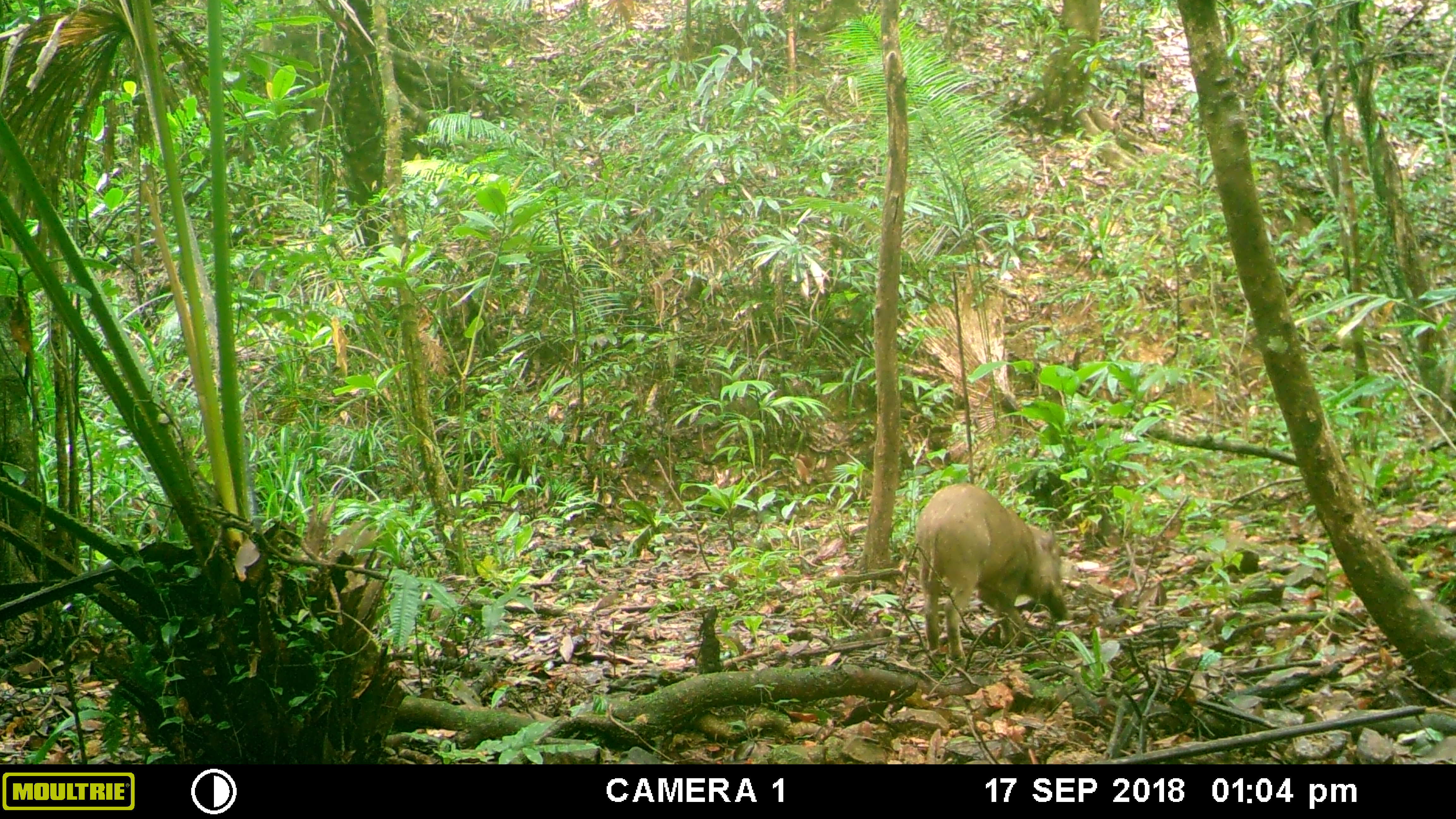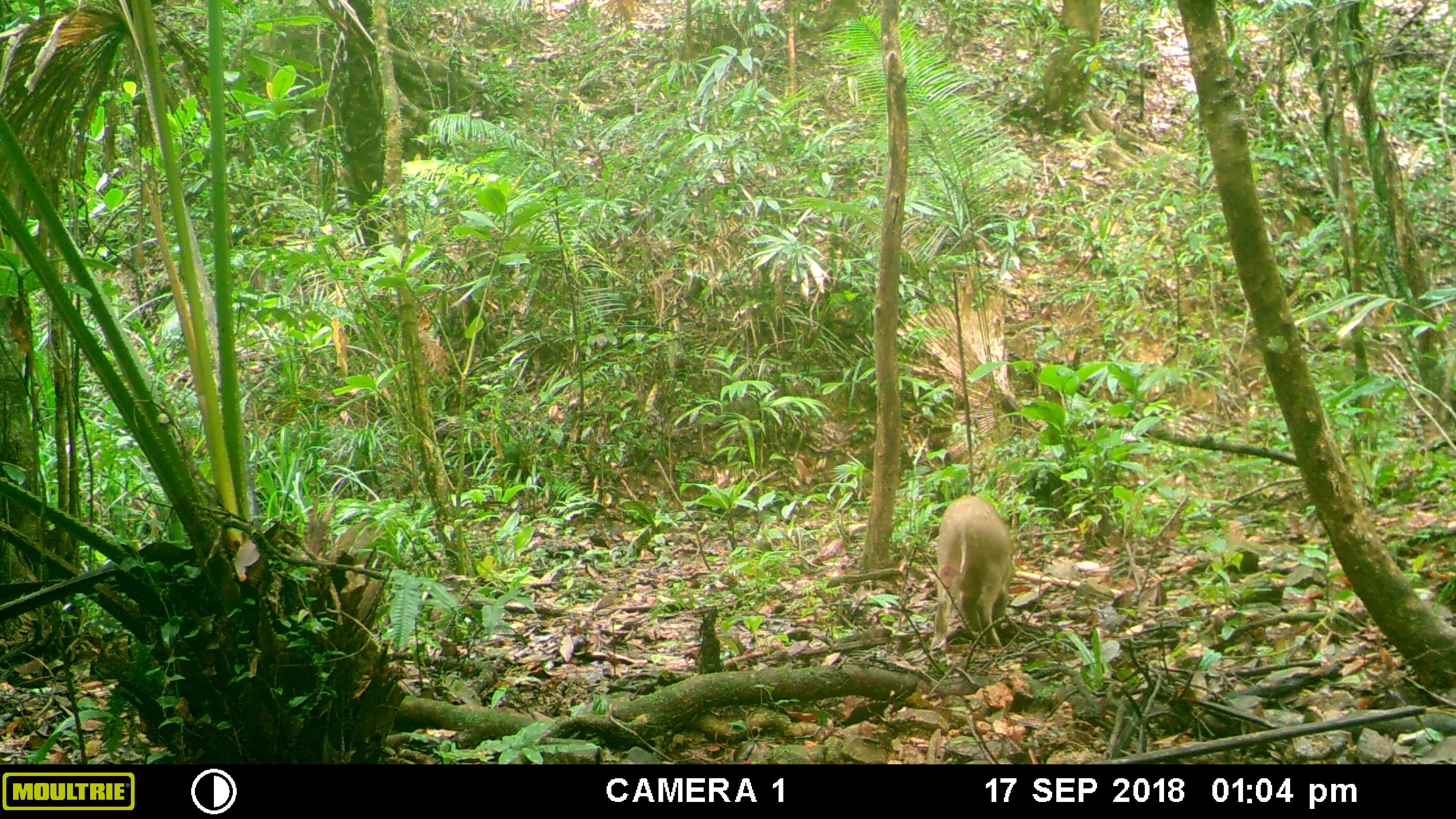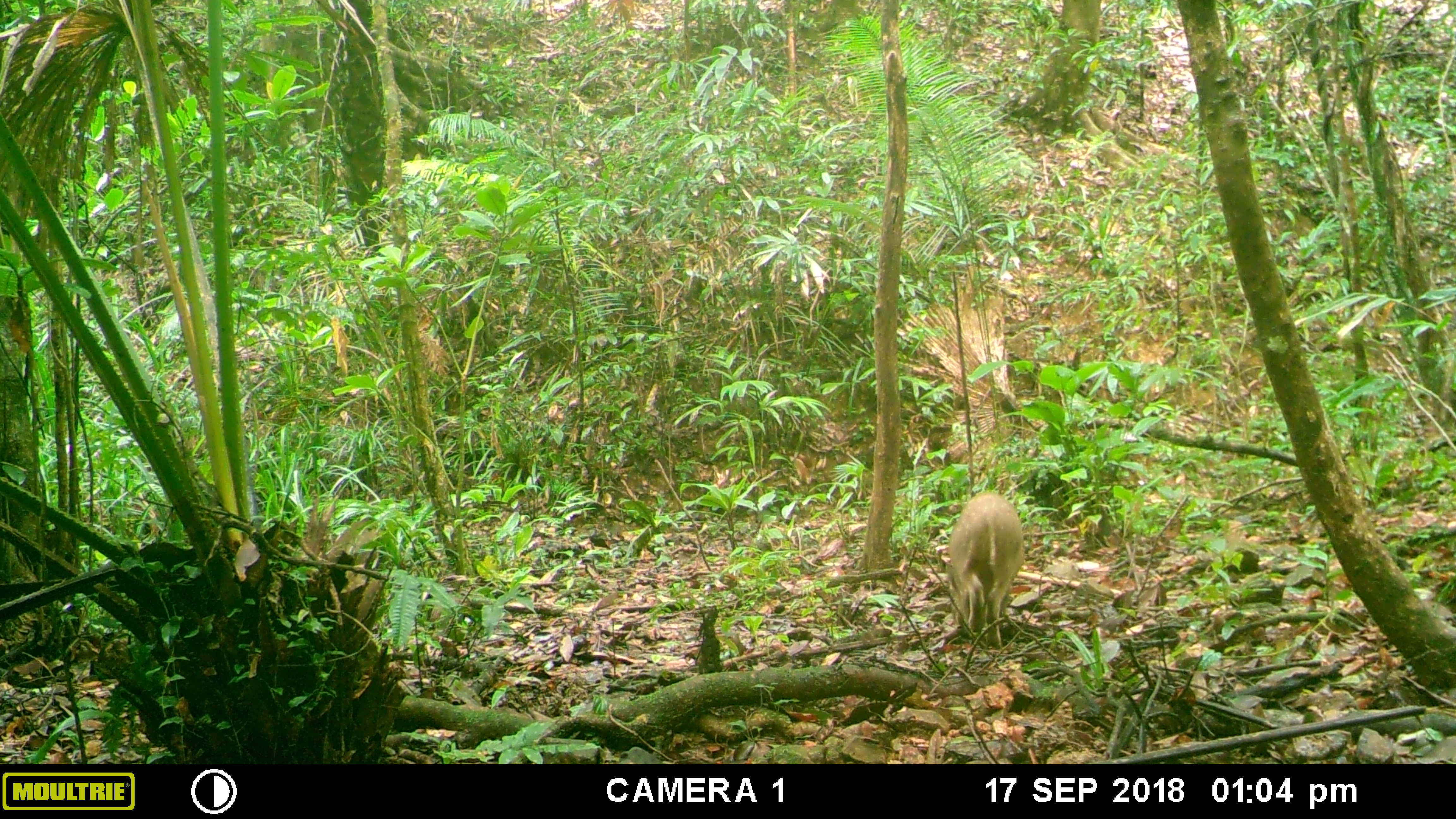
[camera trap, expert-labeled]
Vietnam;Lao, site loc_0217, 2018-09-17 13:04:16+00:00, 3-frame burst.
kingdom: Animalia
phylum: Chordata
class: Mammalia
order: Artiodactyla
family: Suidae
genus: Sus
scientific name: Sus scrofa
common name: eurasian wild pig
Eurasian wild pig (Sus scrofa). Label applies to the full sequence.